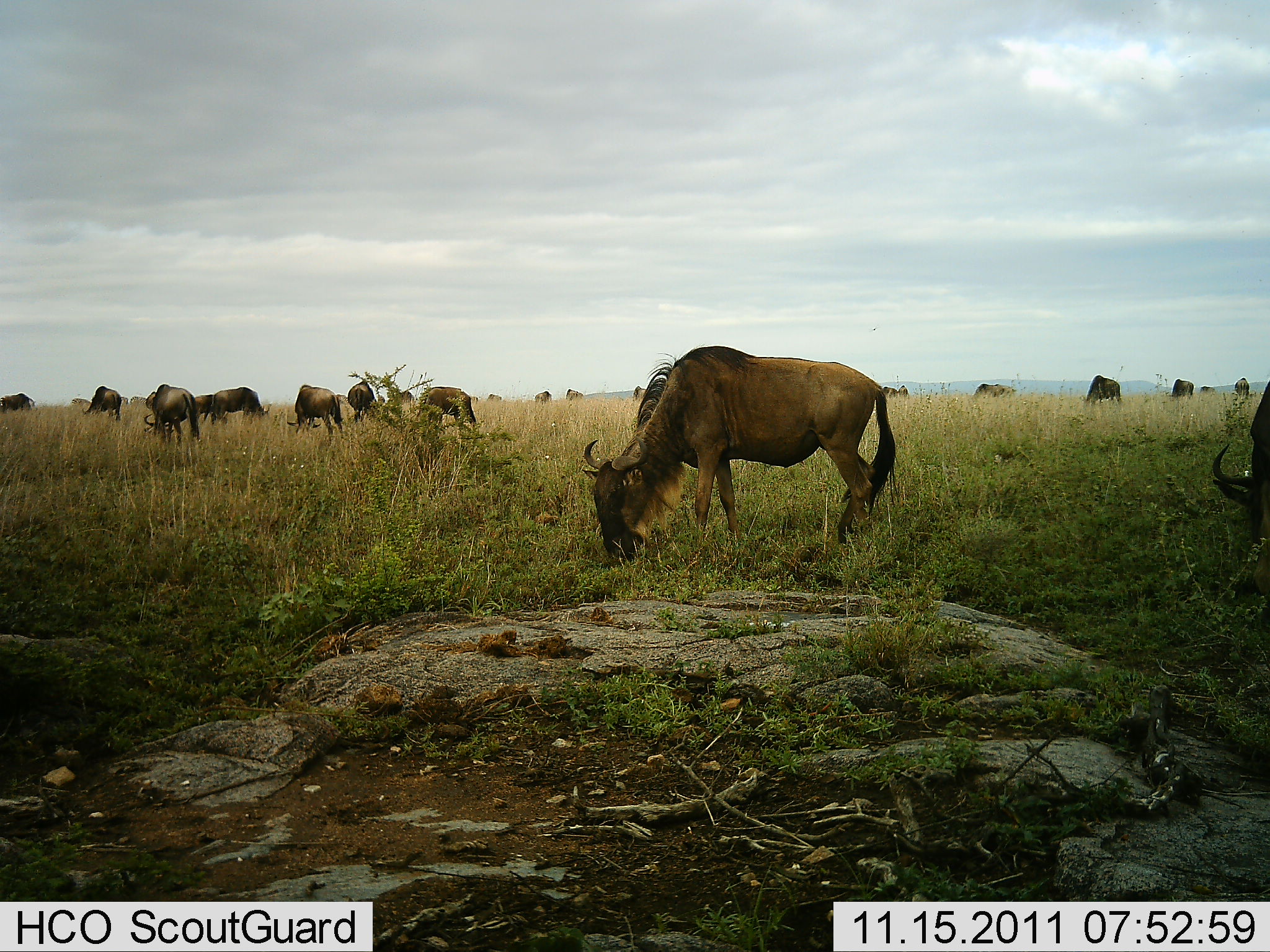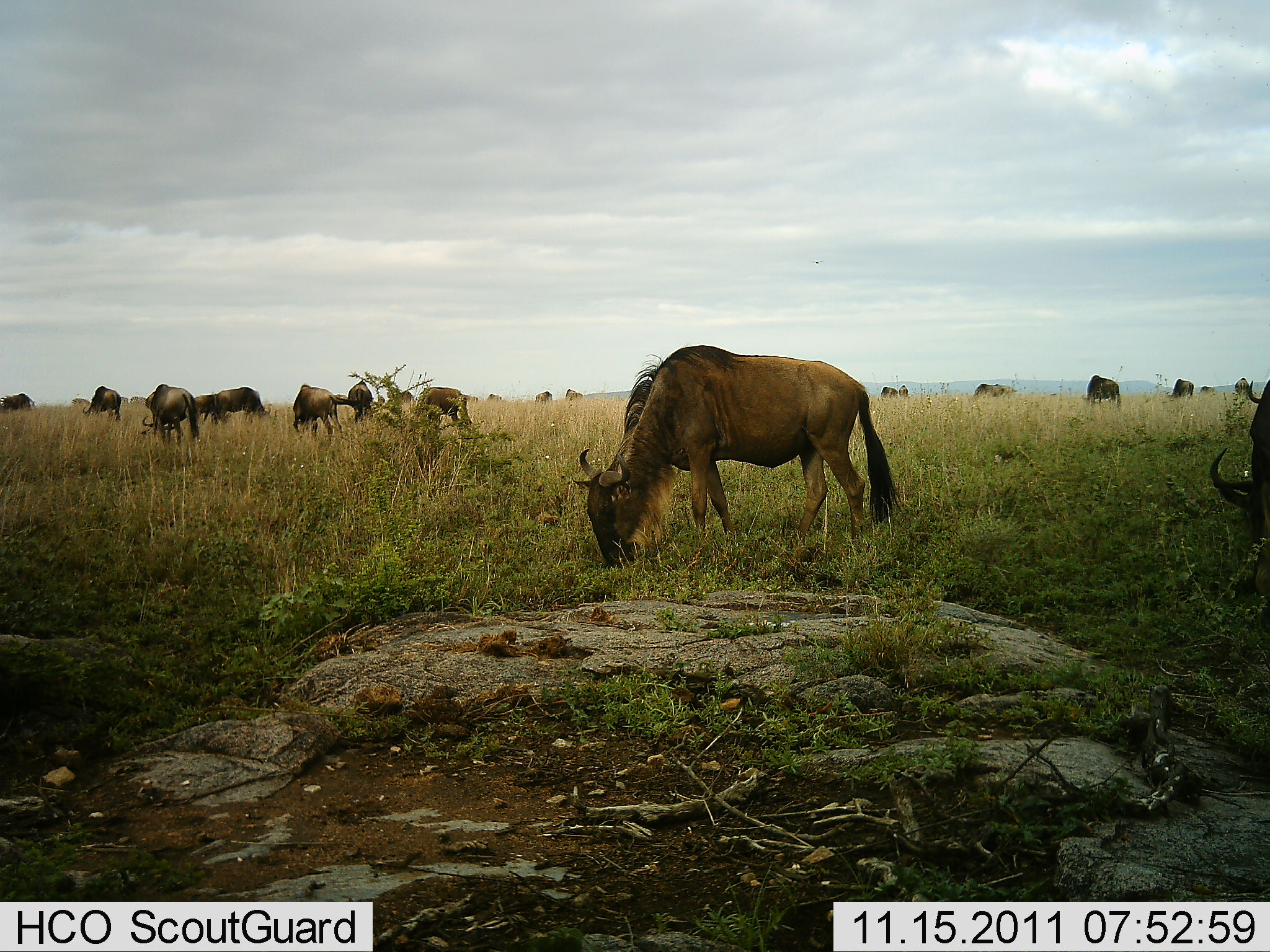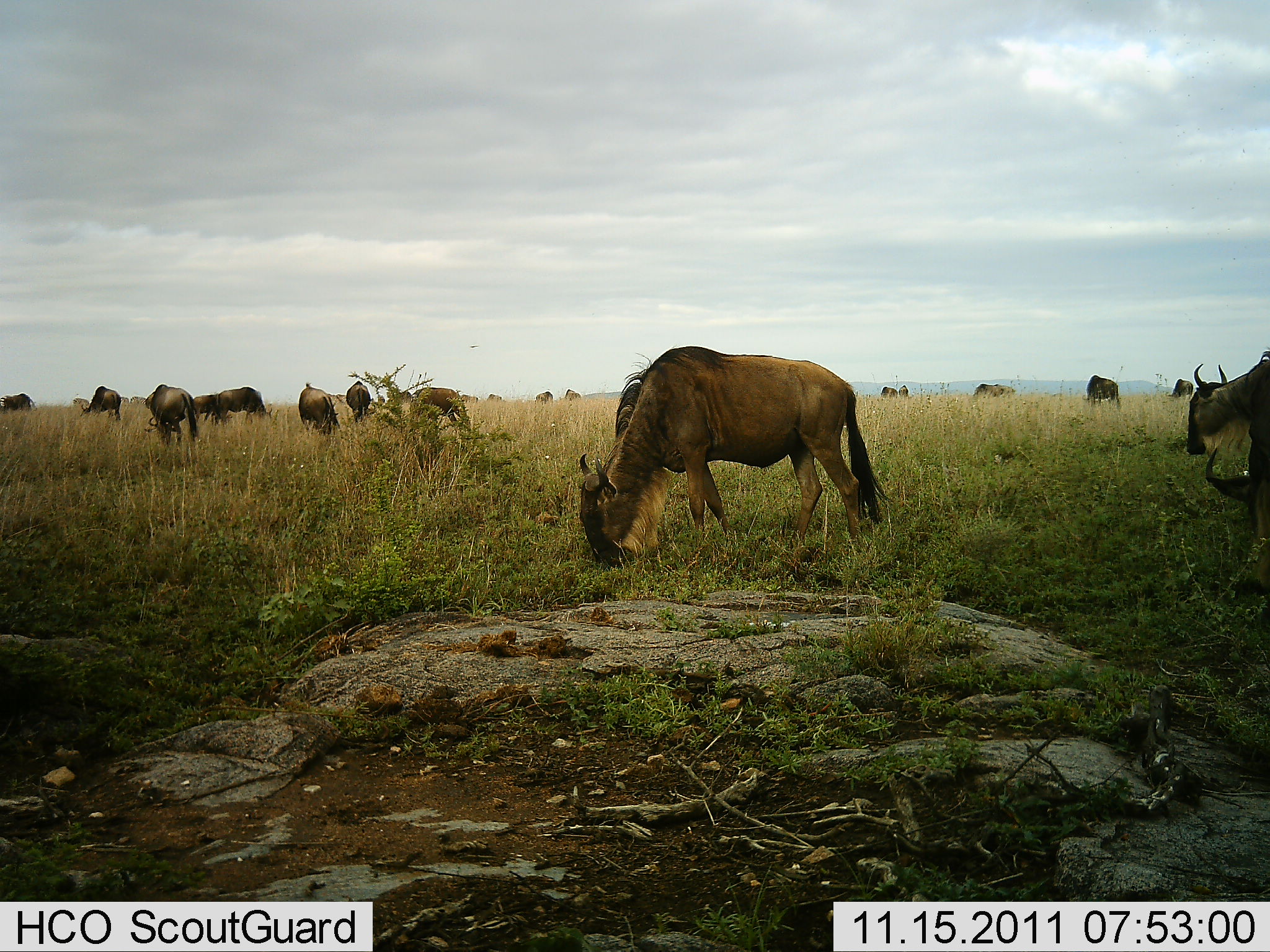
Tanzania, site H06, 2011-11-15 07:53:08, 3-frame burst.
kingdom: Animalia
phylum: Chordata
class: Mammalia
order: Artiodactyla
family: Bovidae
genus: Connochaetes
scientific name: Connochaetes taurinus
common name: blue wildebeest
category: wildebeest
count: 11-50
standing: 27%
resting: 9%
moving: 9%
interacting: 0%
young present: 0%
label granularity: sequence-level